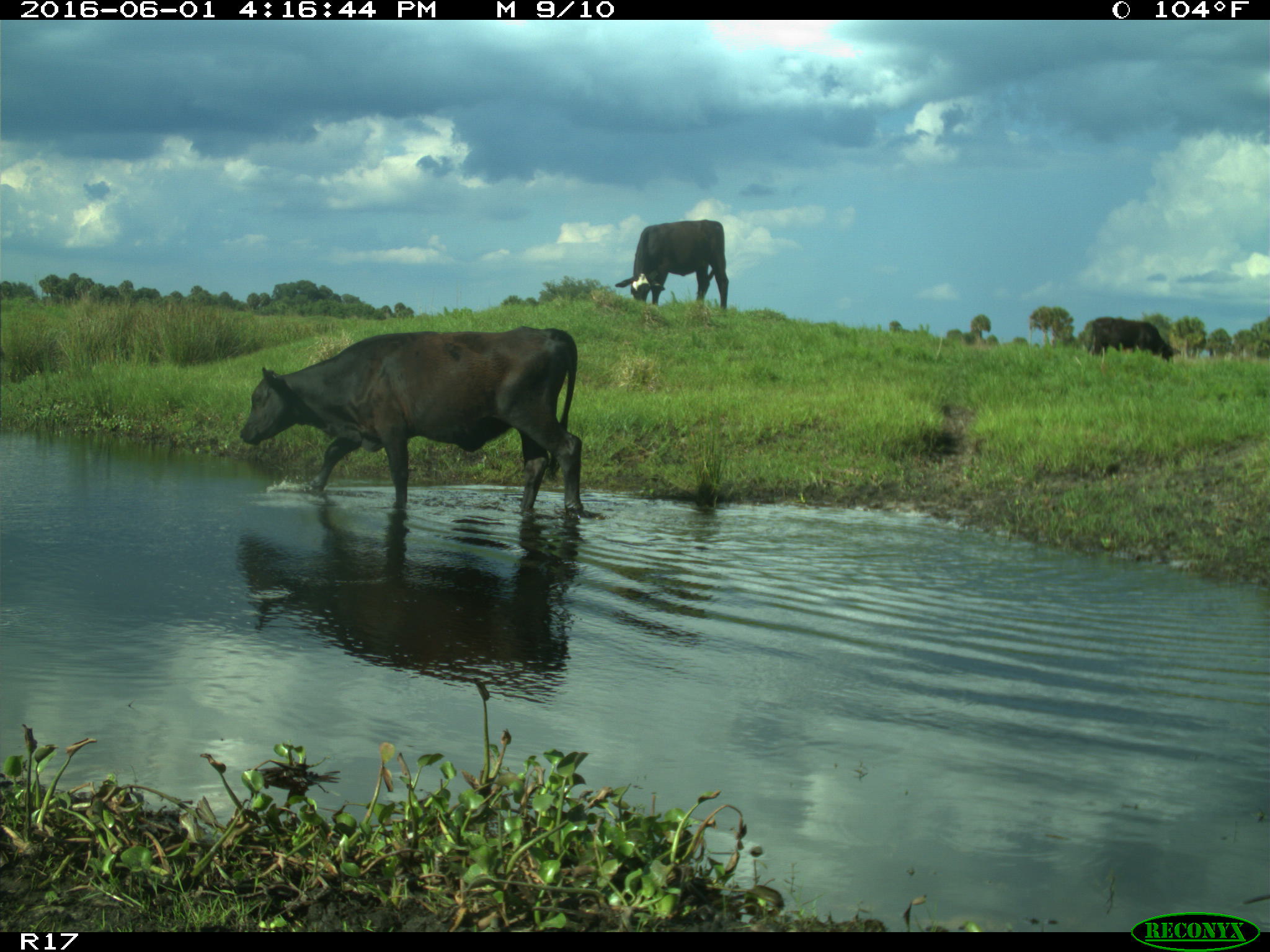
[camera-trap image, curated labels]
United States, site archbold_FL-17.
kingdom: Animalia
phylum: Chordata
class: Mammalia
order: Artiodactyla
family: Bovidae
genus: Bos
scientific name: Bos taurus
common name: domestic cow